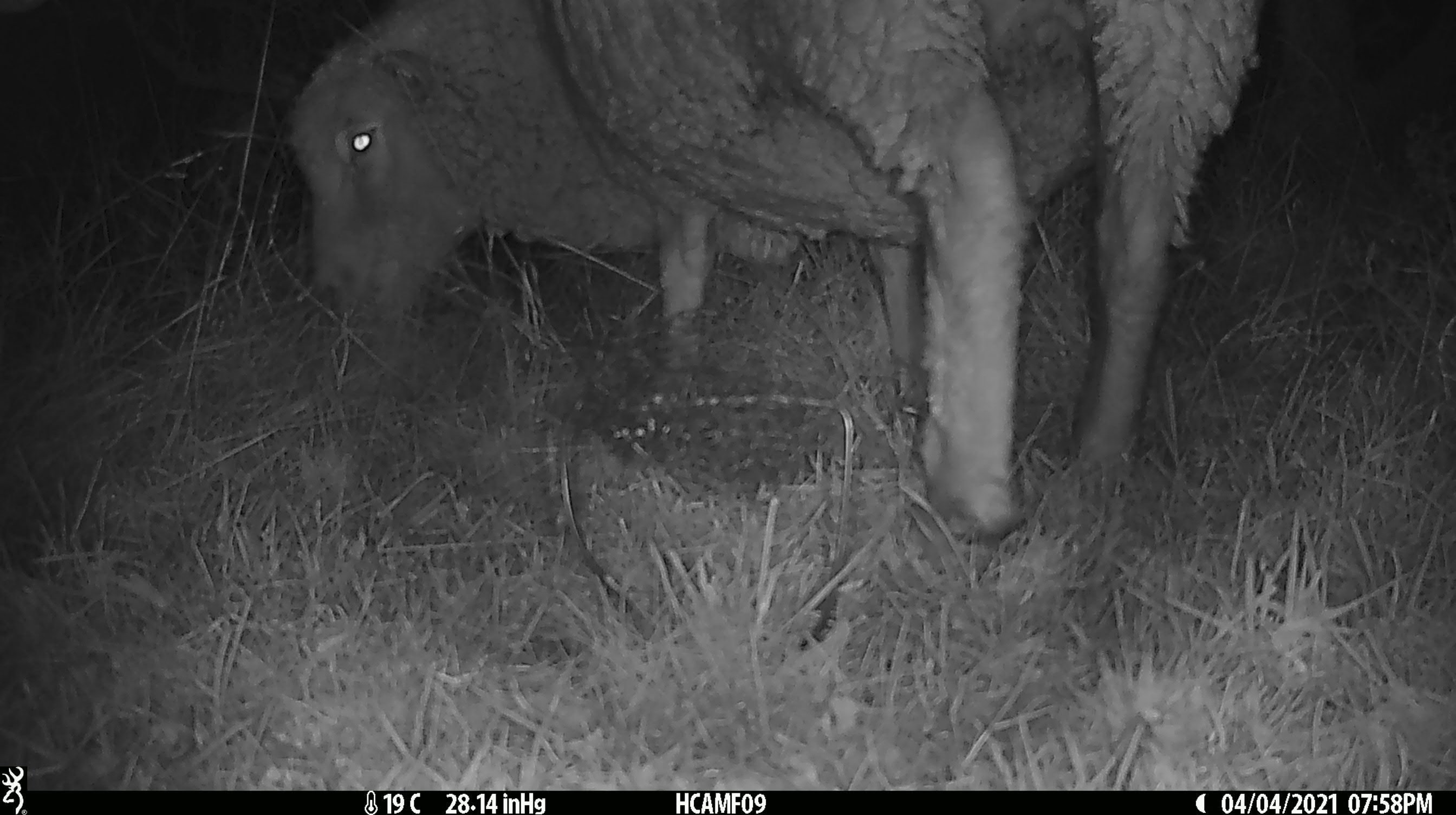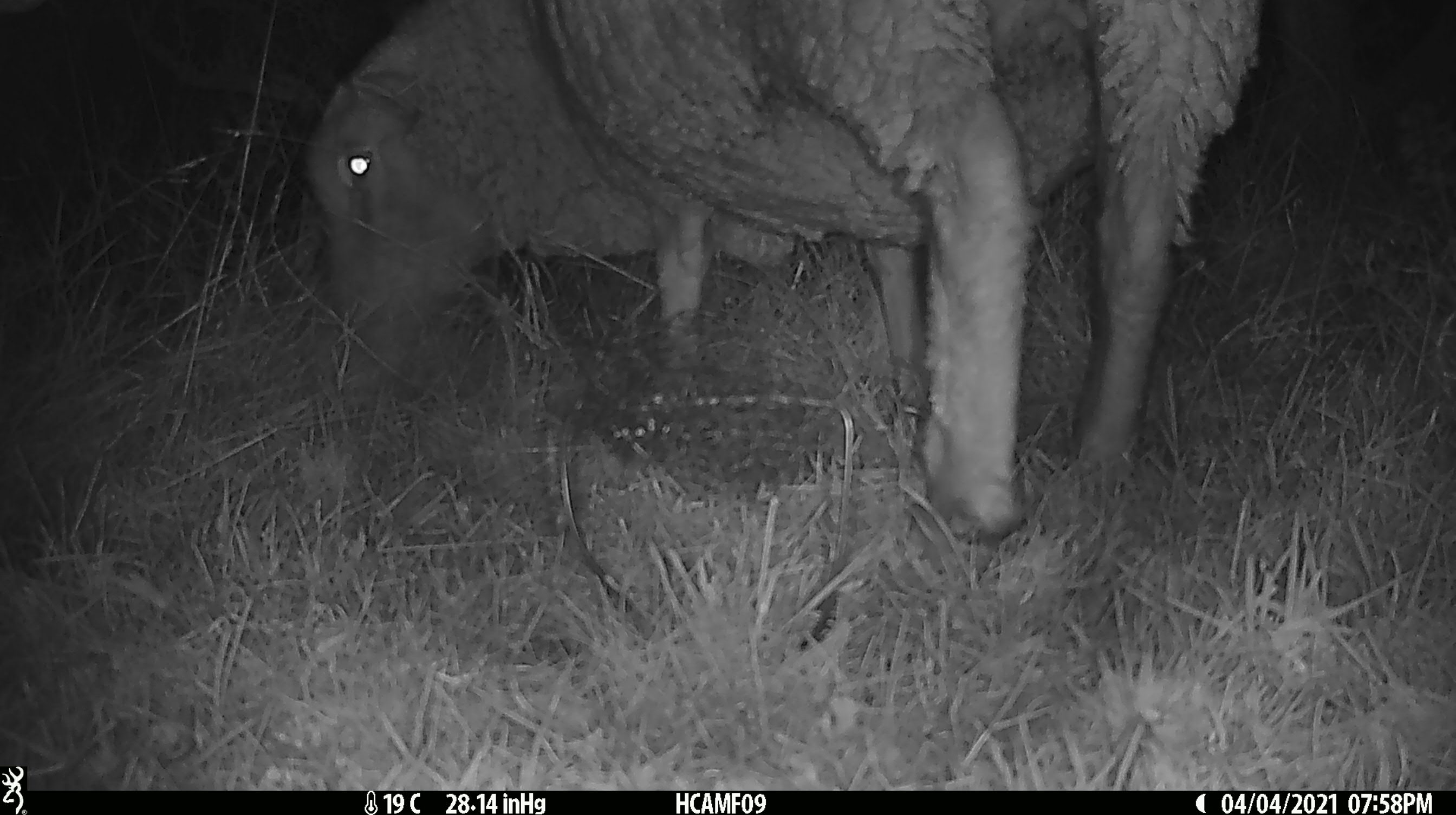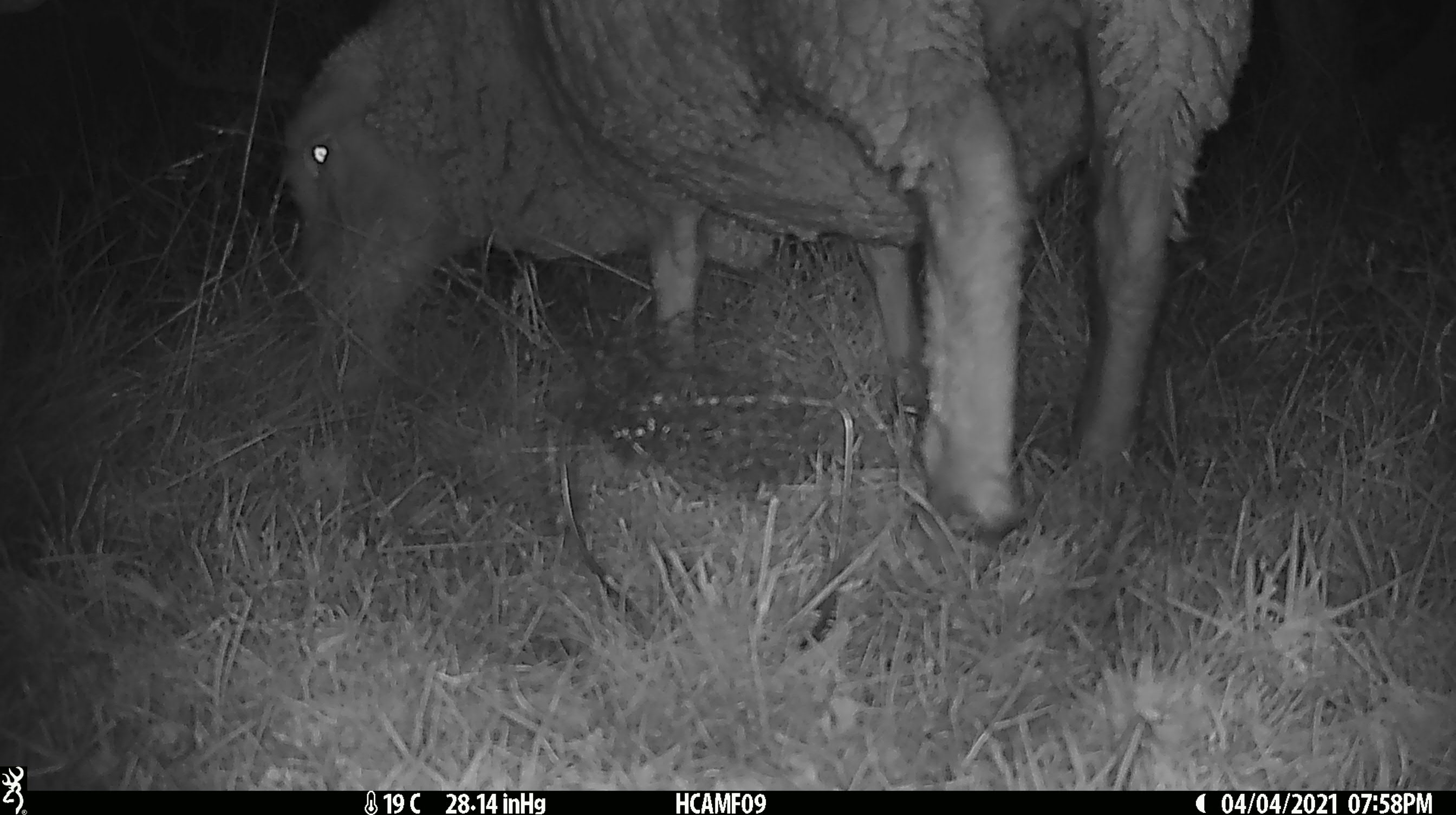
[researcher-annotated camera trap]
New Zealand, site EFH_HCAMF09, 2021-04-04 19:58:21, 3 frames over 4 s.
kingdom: Animalia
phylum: Chordata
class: Mammalia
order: Artiodactyla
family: Bovidae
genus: Ovis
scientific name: Ovis aries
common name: domestic sheep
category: sheep